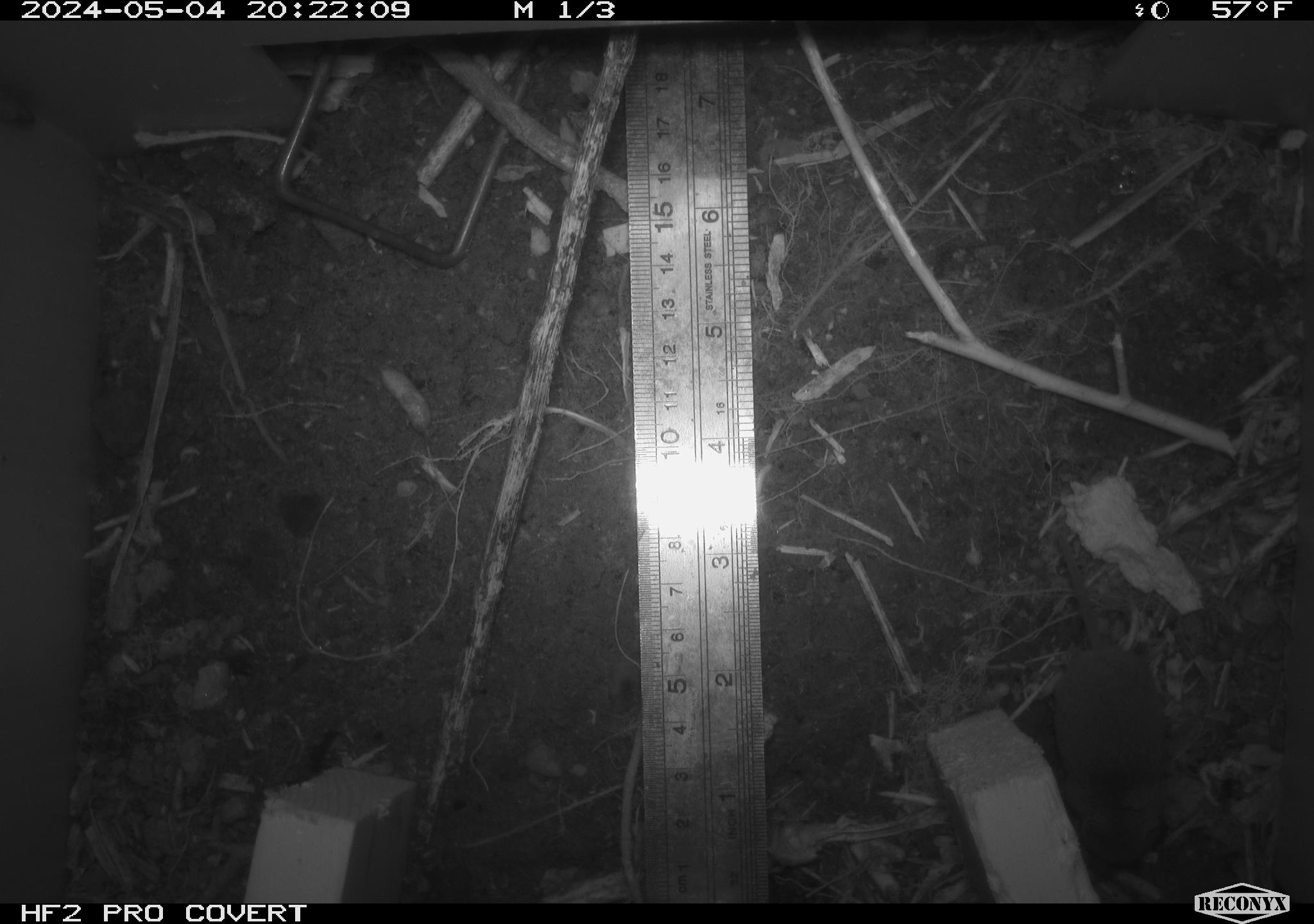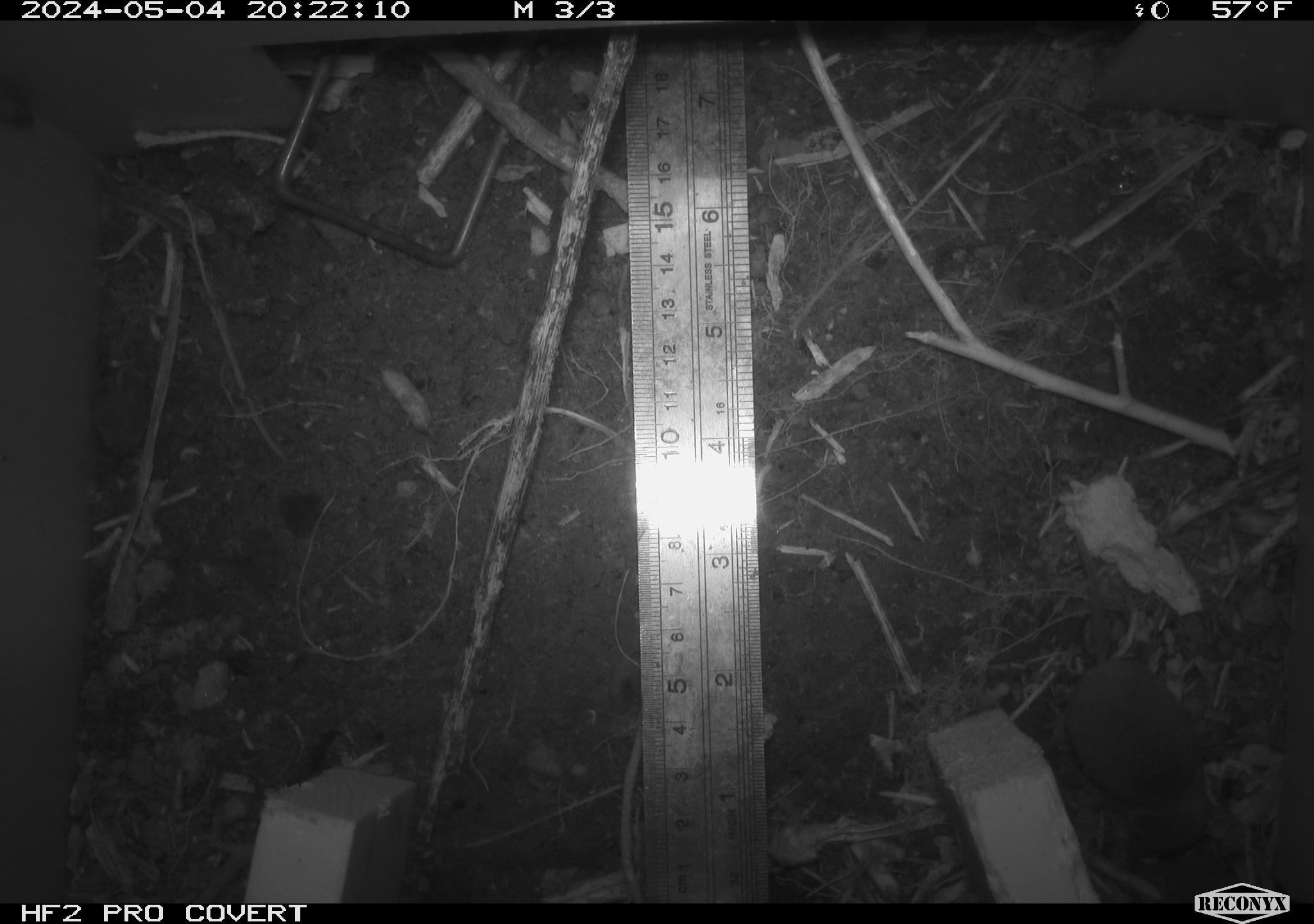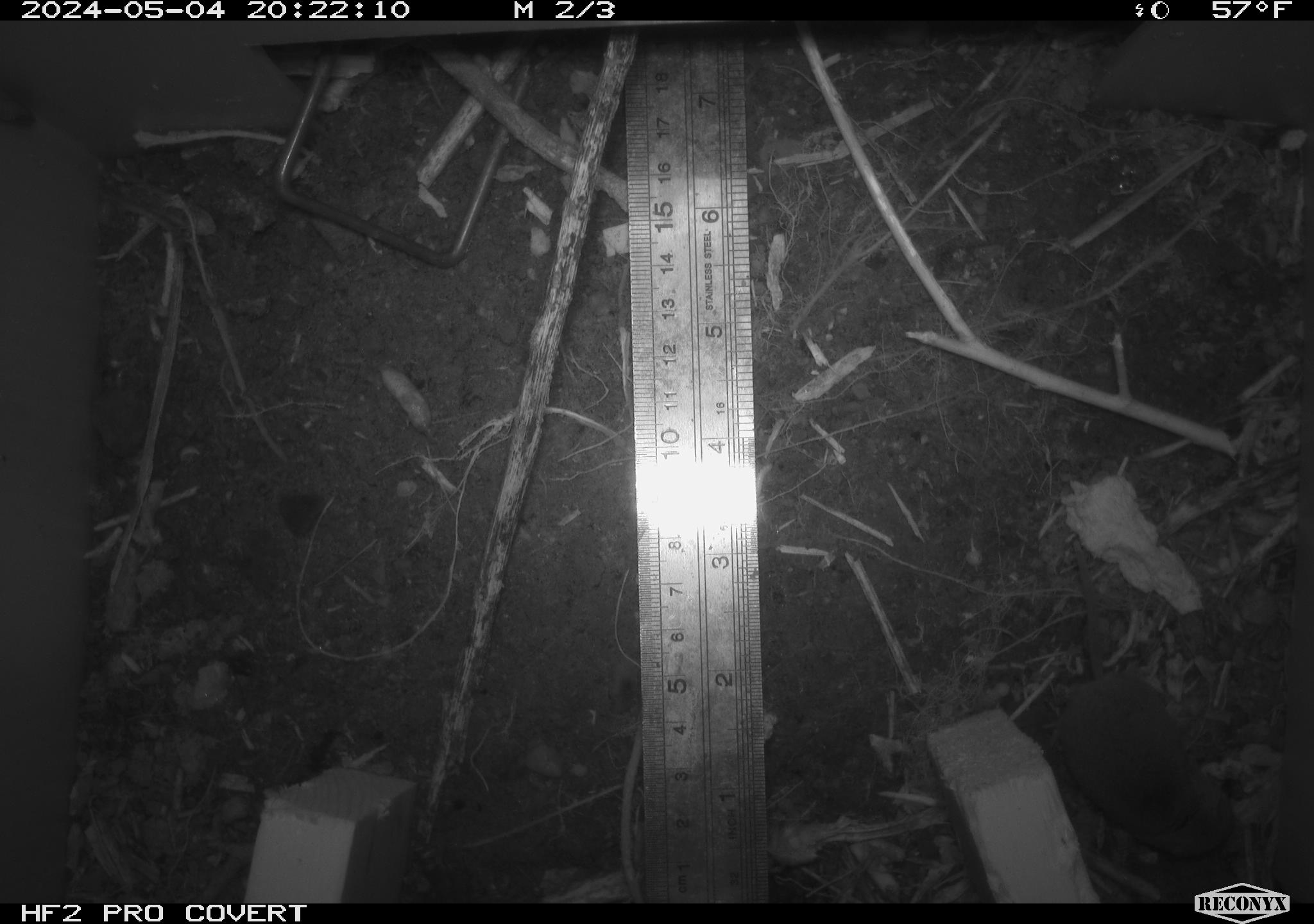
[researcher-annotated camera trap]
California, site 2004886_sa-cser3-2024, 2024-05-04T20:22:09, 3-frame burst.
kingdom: Animalia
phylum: Chordata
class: Mammalia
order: Eulipotyphla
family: Soricidae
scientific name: Soricidae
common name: shrews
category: soricidae family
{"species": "soricidae family (shrews) (Soricidae)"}